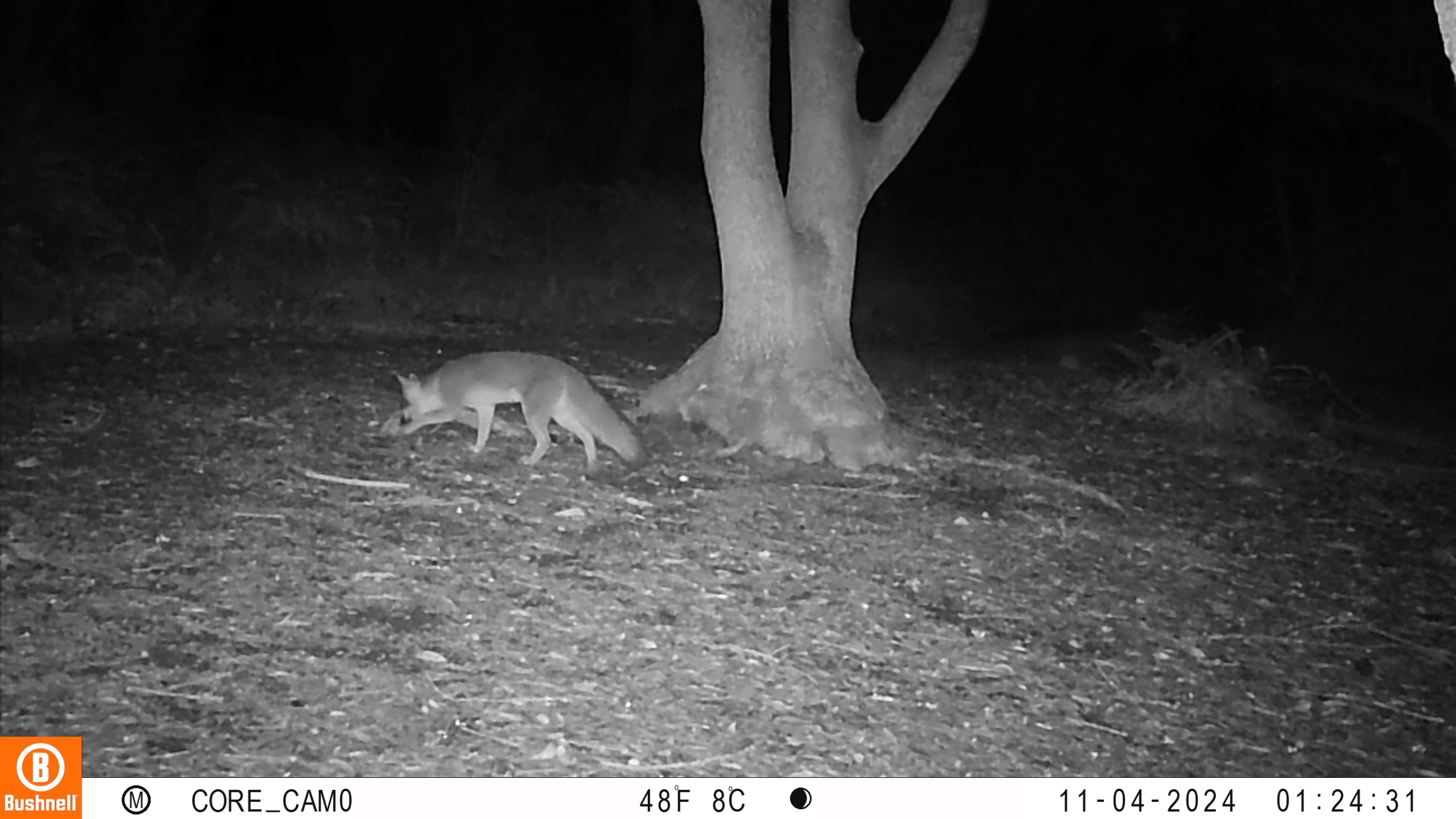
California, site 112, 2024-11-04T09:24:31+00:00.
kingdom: Animalia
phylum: Chordata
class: Mammalia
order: Carnivora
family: Canidae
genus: Urocyon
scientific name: Urocyon cinereoargenteus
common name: gray fox